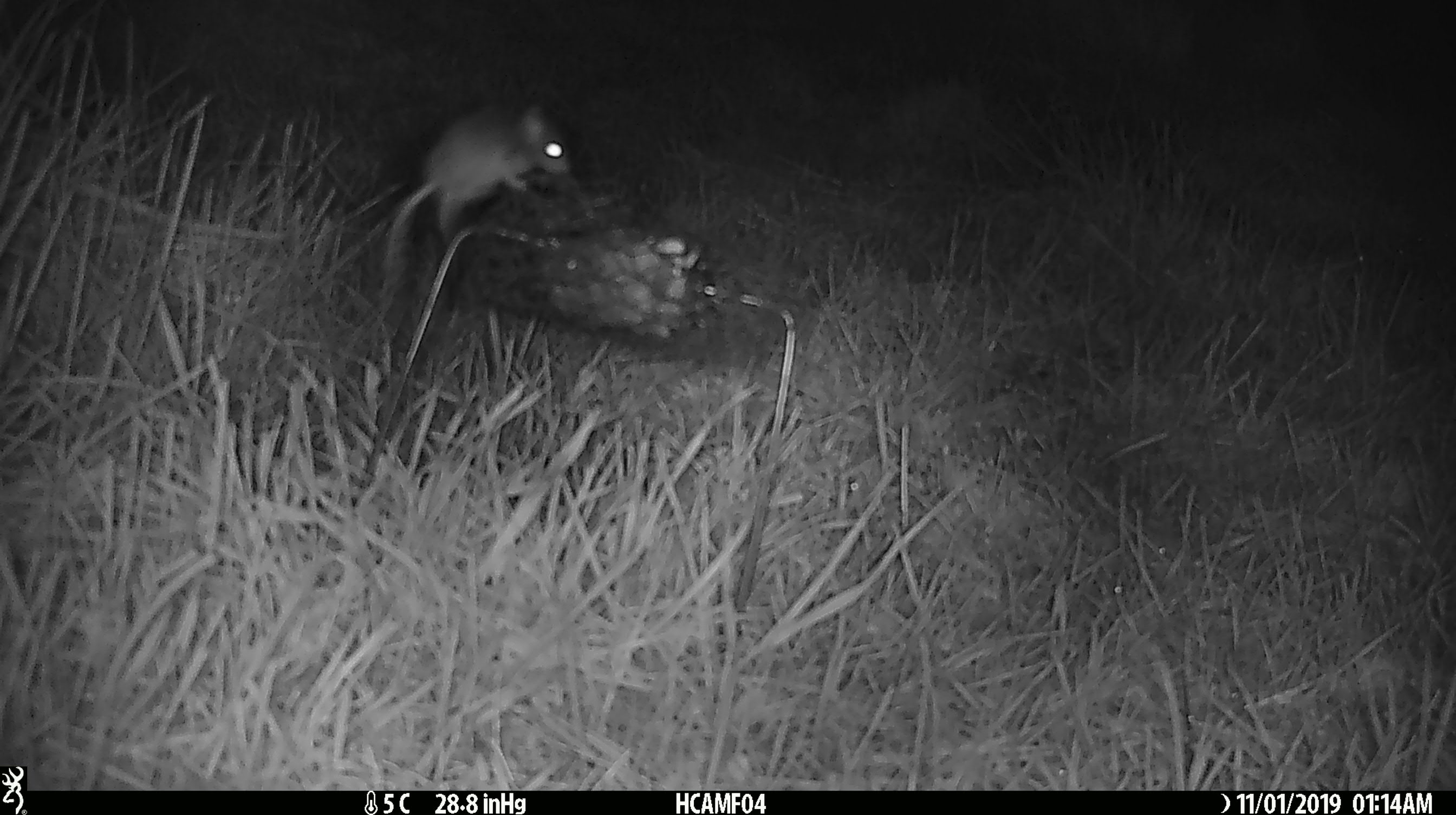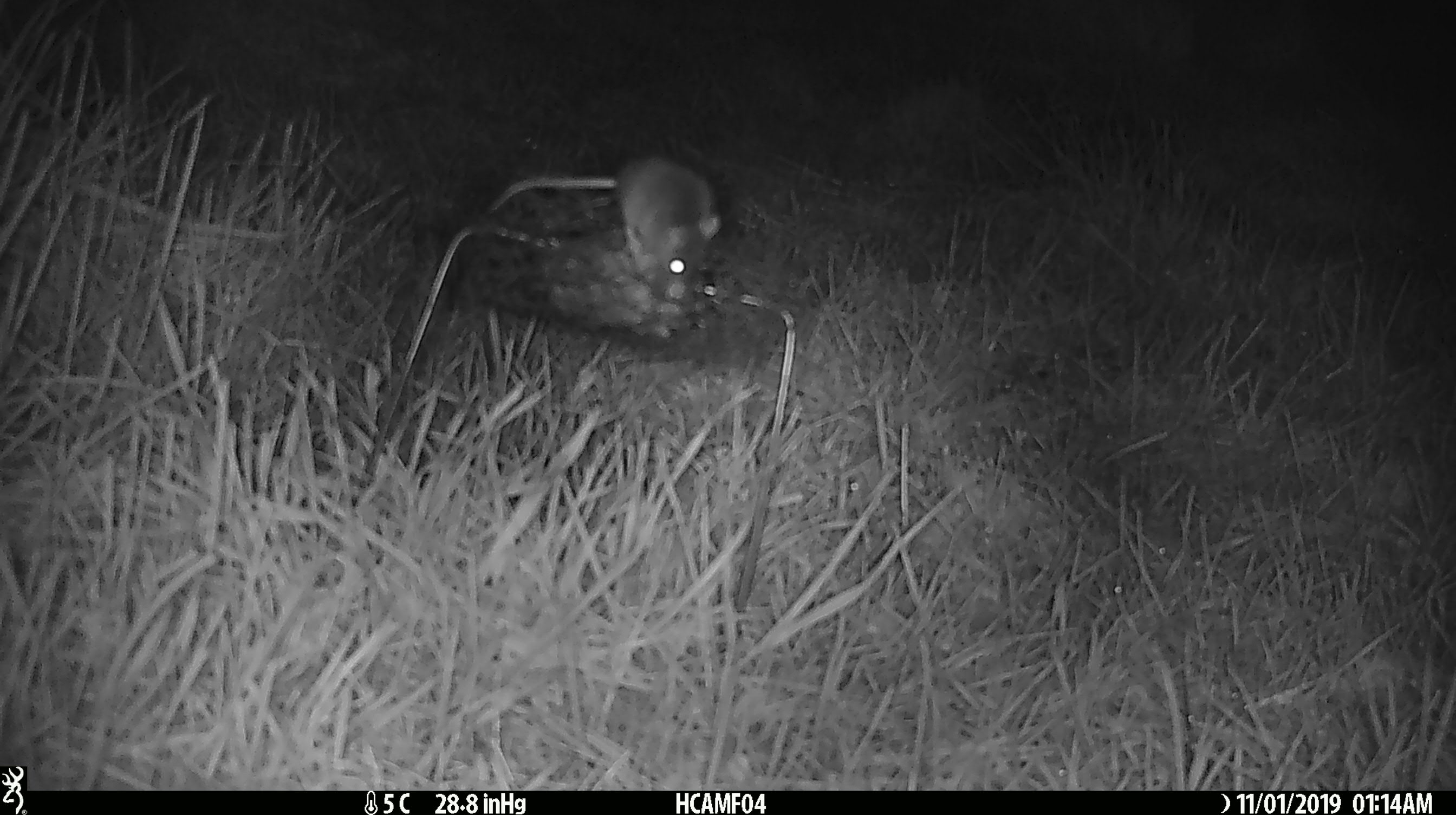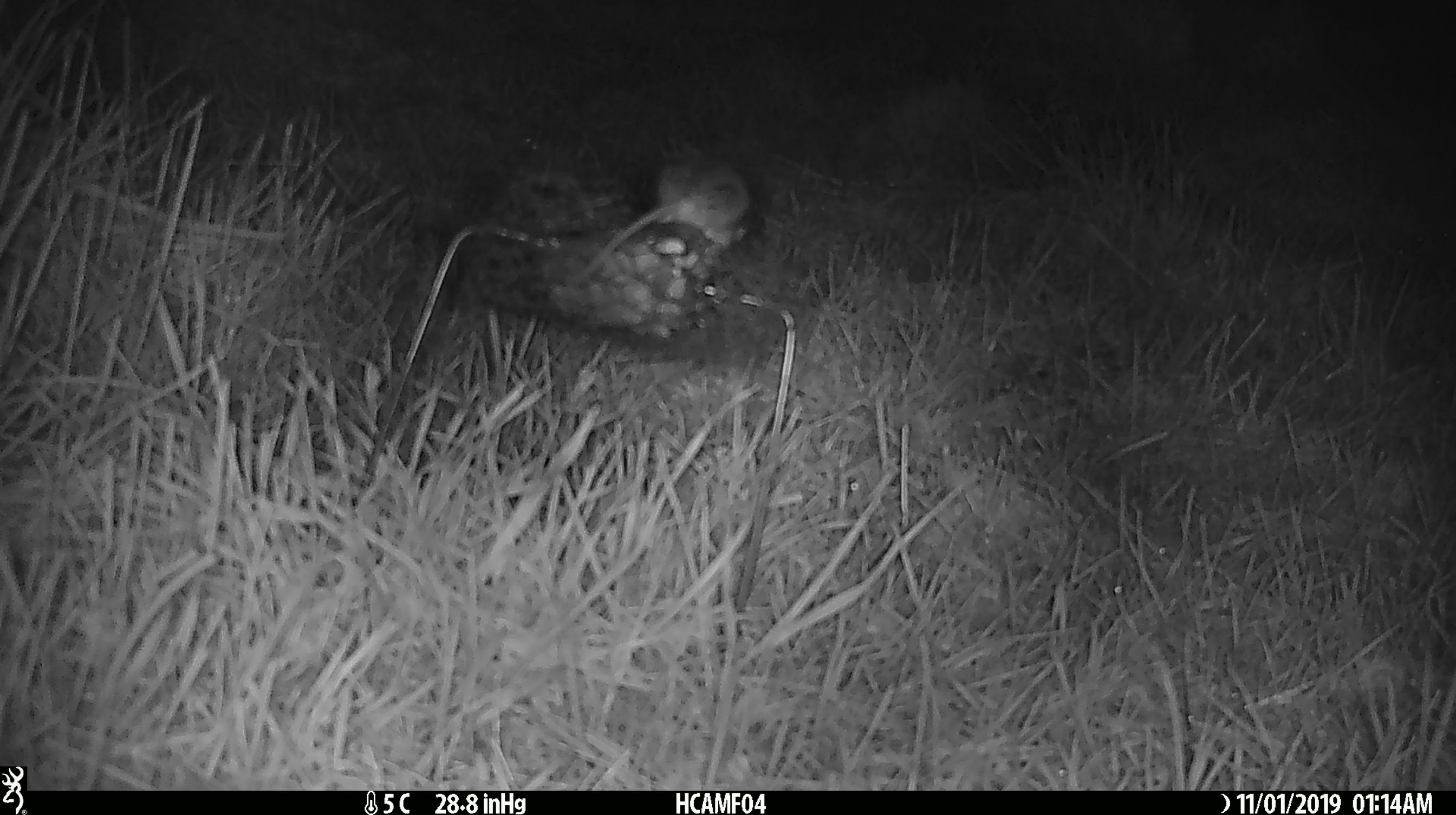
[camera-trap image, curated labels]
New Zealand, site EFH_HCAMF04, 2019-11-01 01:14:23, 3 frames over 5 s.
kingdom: Animalia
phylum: Chordata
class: Mammalia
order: Rodentia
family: Muridae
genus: Mus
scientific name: Mus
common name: mouse